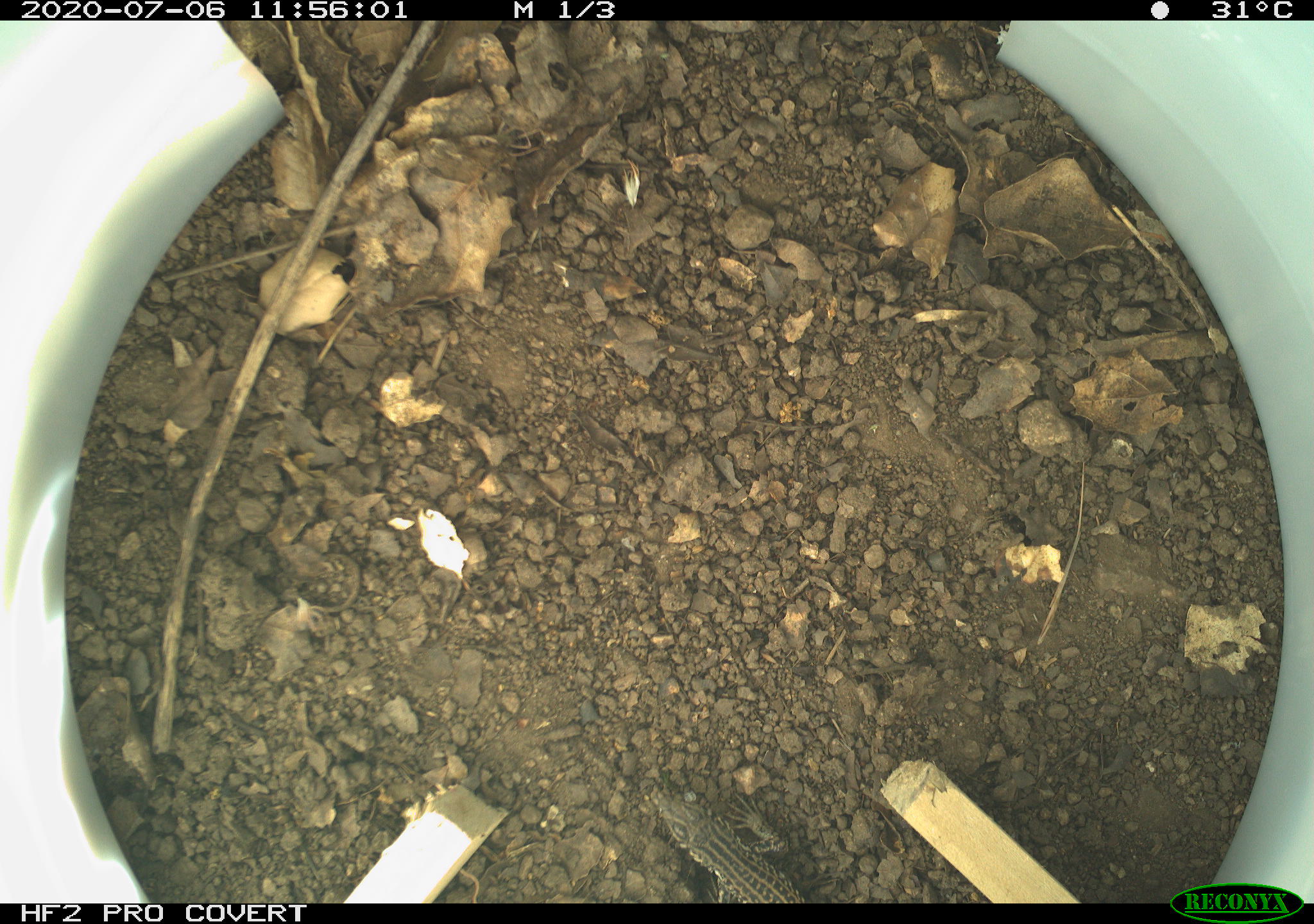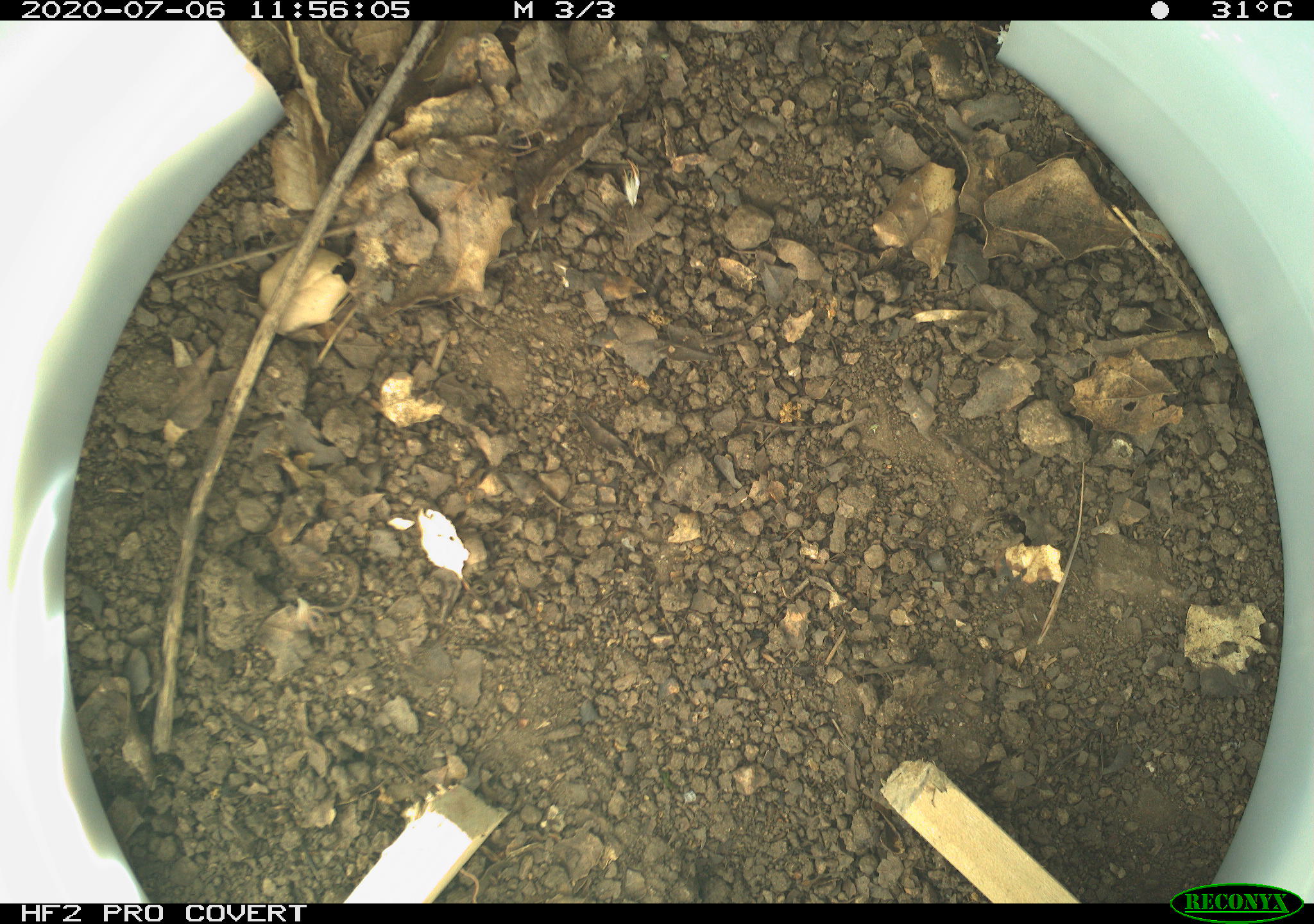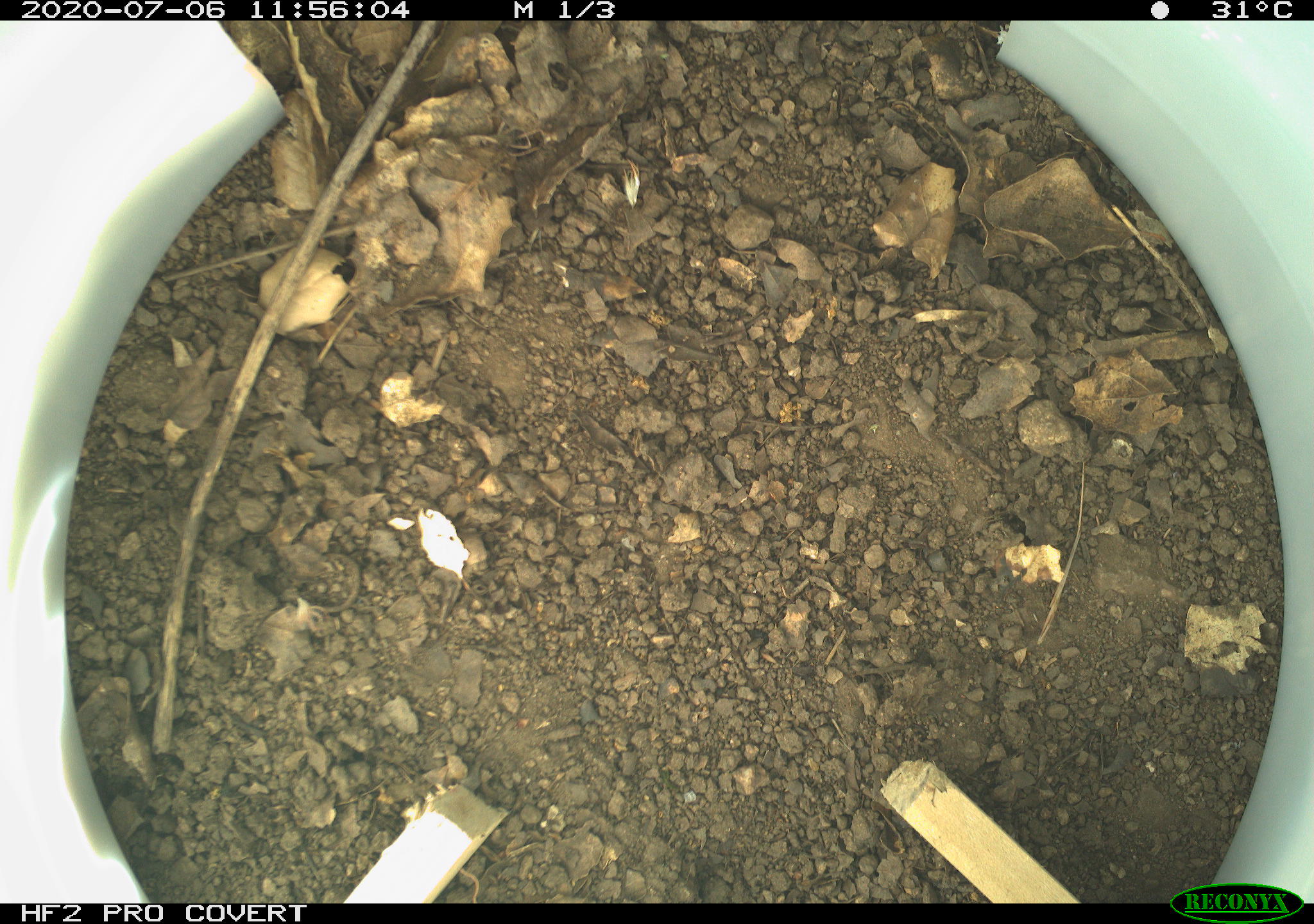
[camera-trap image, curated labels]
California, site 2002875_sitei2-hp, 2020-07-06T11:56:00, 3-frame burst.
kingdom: Animalia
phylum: Chordata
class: Reptilia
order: Squamata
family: Teiidae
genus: Aspidoscelis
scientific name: Aspidoscelis tigris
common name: western whiptail